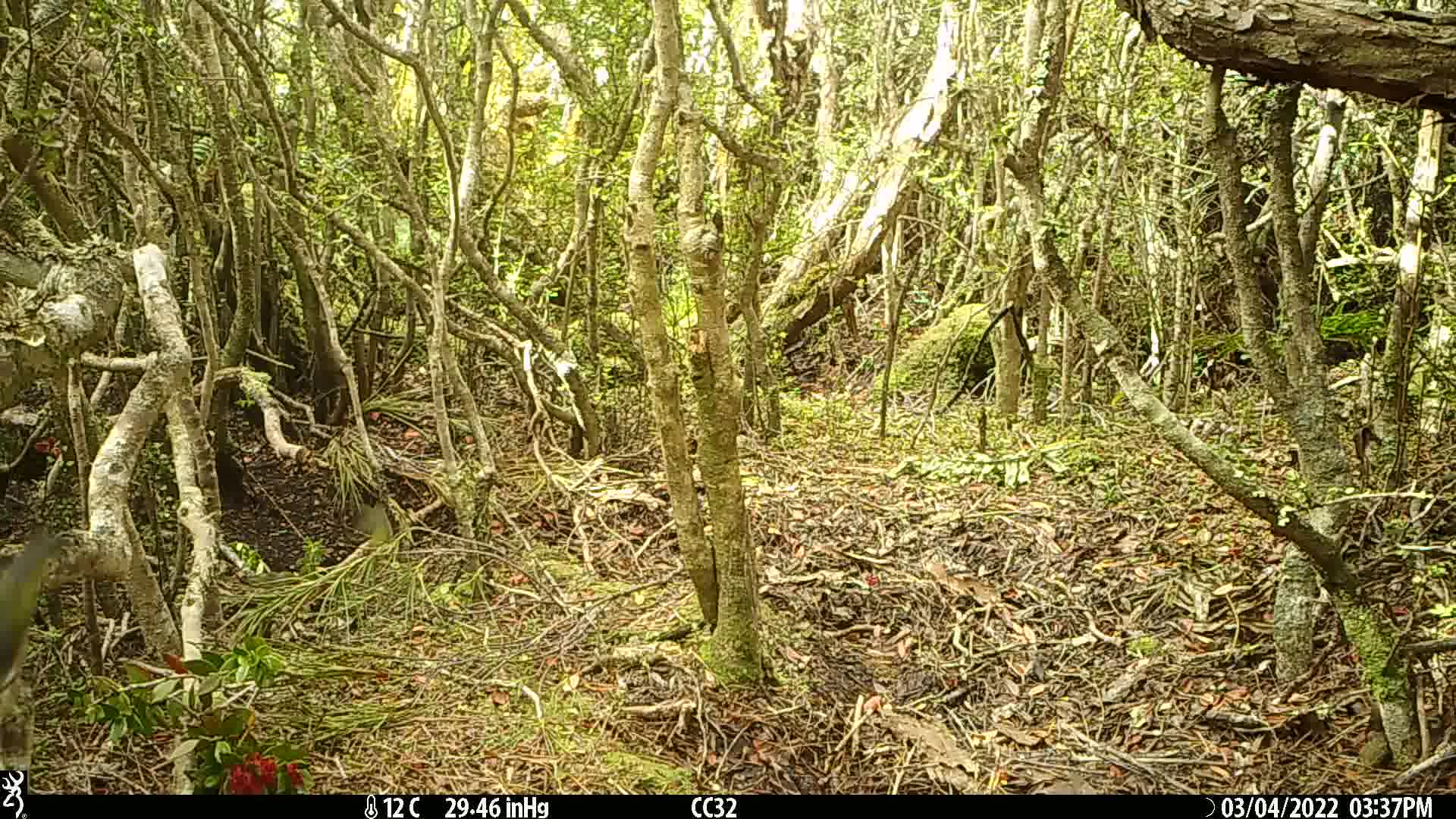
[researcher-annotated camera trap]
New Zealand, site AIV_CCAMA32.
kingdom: Animalia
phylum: Chordata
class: Aves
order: Passeriformes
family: Zosteropidae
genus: Zosterops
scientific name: Zosterops lateralis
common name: silvereye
Silvereye (Zosterops lateralis).